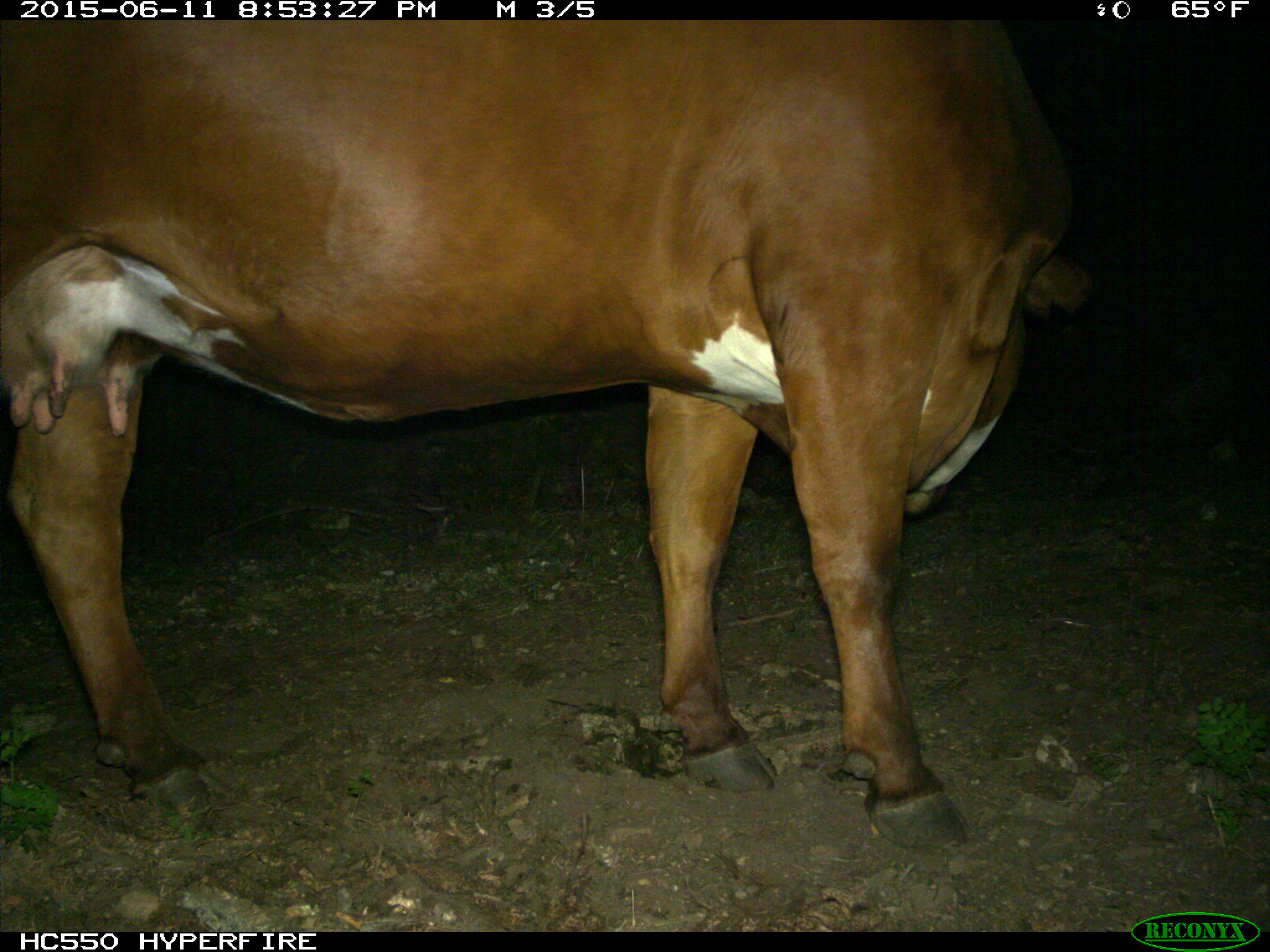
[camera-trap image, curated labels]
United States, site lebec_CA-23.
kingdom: Animalia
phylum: Chordata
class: Mammalia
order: Artiodactyla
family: Bovidae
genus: Bos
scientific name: Bos taurus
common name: domestic cow